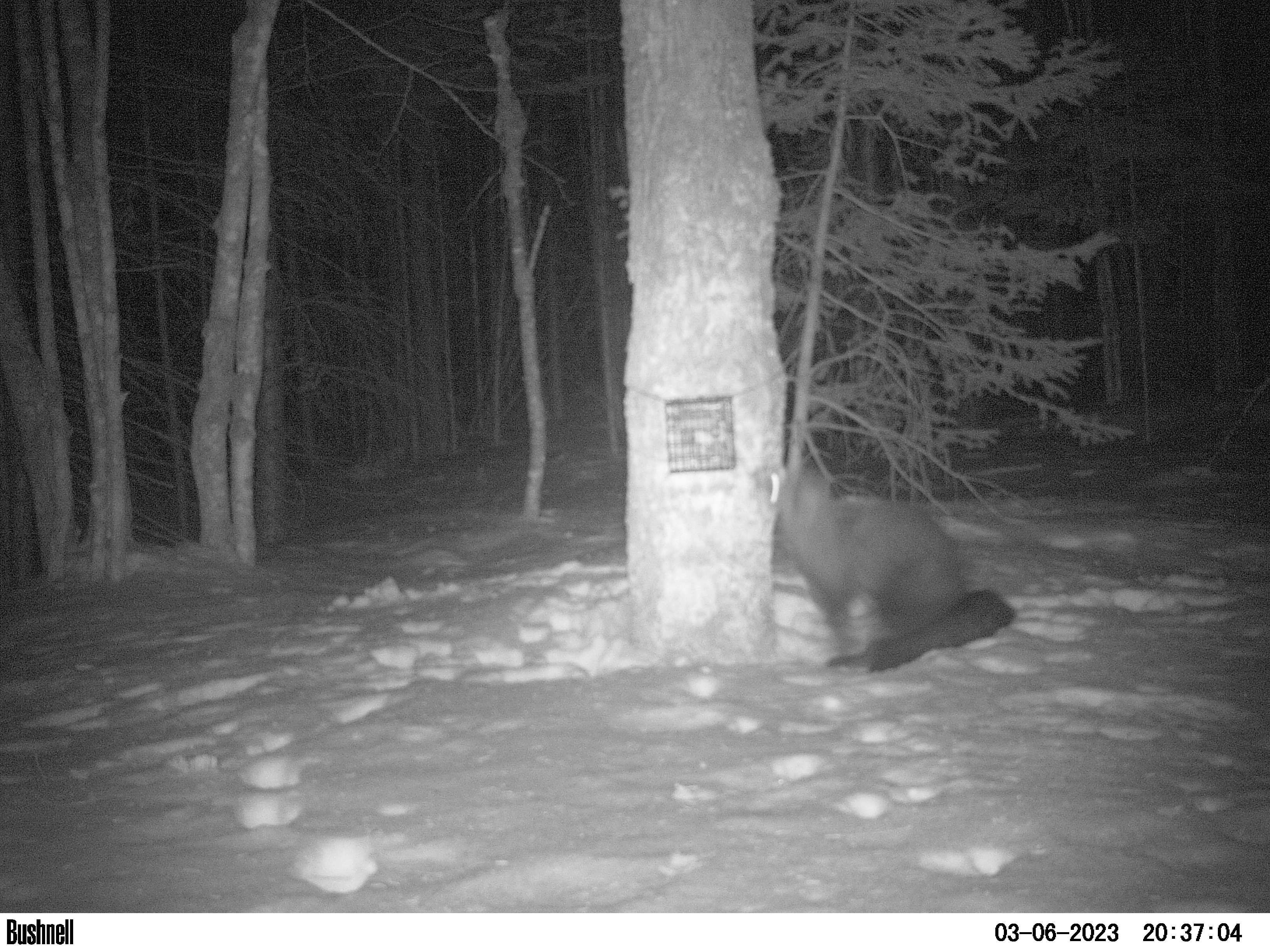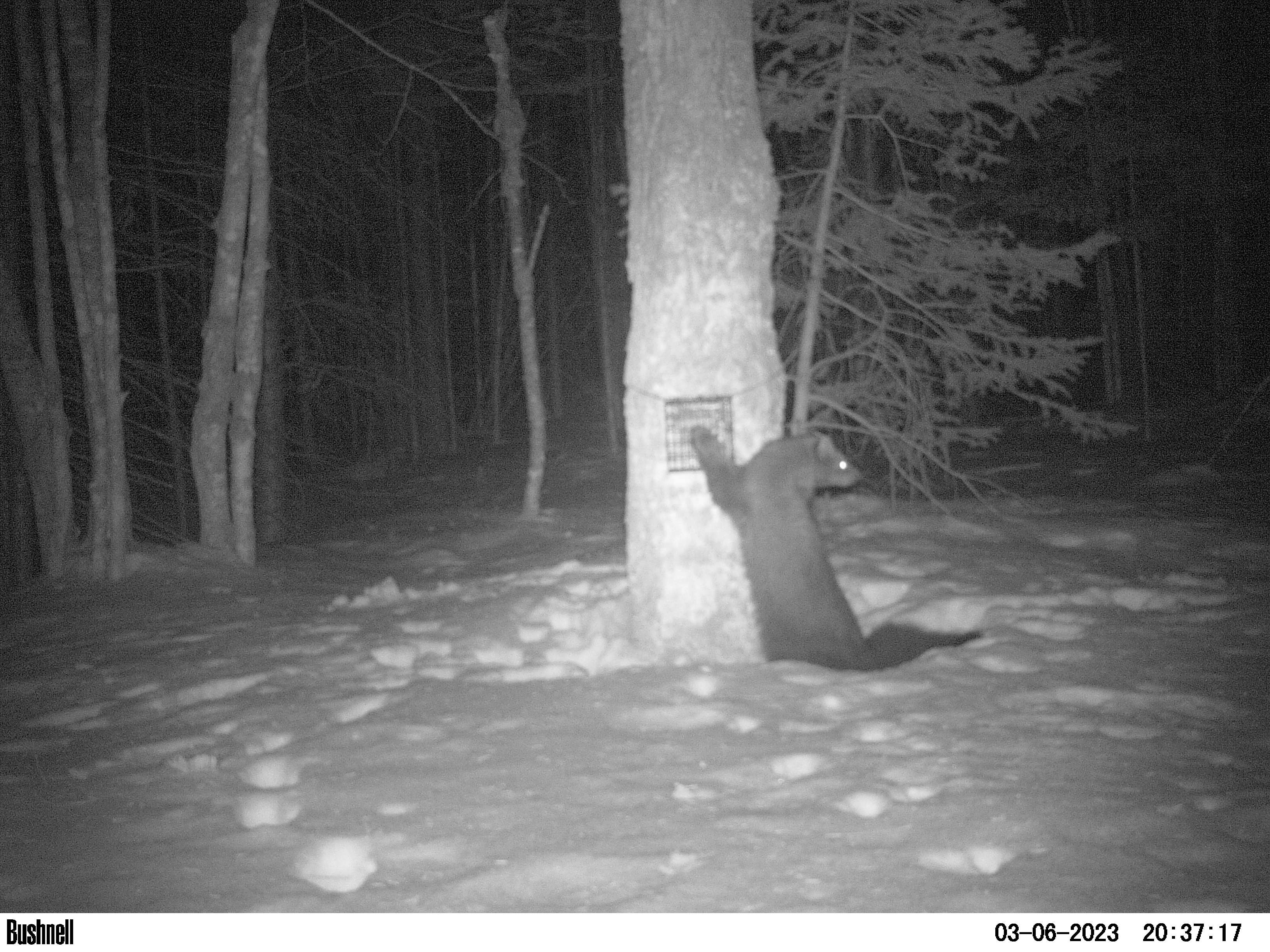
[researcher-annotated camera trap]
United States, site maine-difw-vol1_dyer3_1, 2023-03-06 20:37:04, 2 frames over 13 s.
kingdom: Animalia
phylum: Chordata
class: Mammalia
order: Carnivora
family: Mustelidae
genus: Pekania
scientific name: Pekania pennanti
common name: fisher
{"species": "fisher (Pekania pennanti)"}